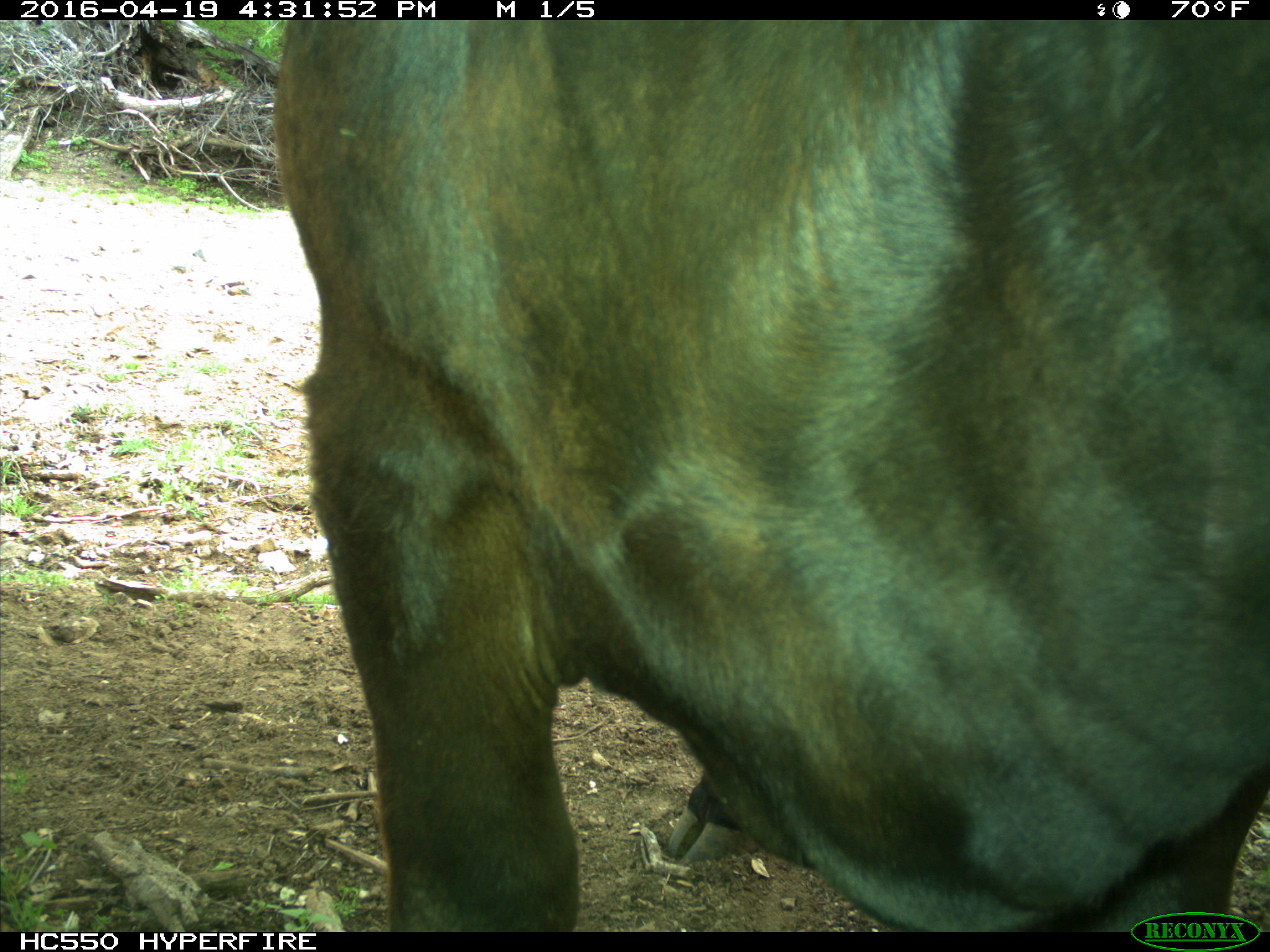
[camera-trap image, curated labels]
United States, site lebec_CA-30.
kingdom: Animalia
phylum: Chordata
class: Mammalia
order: Artiodactyla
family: Bovidae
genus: Bos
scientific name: Bos taurus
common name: domestic cow